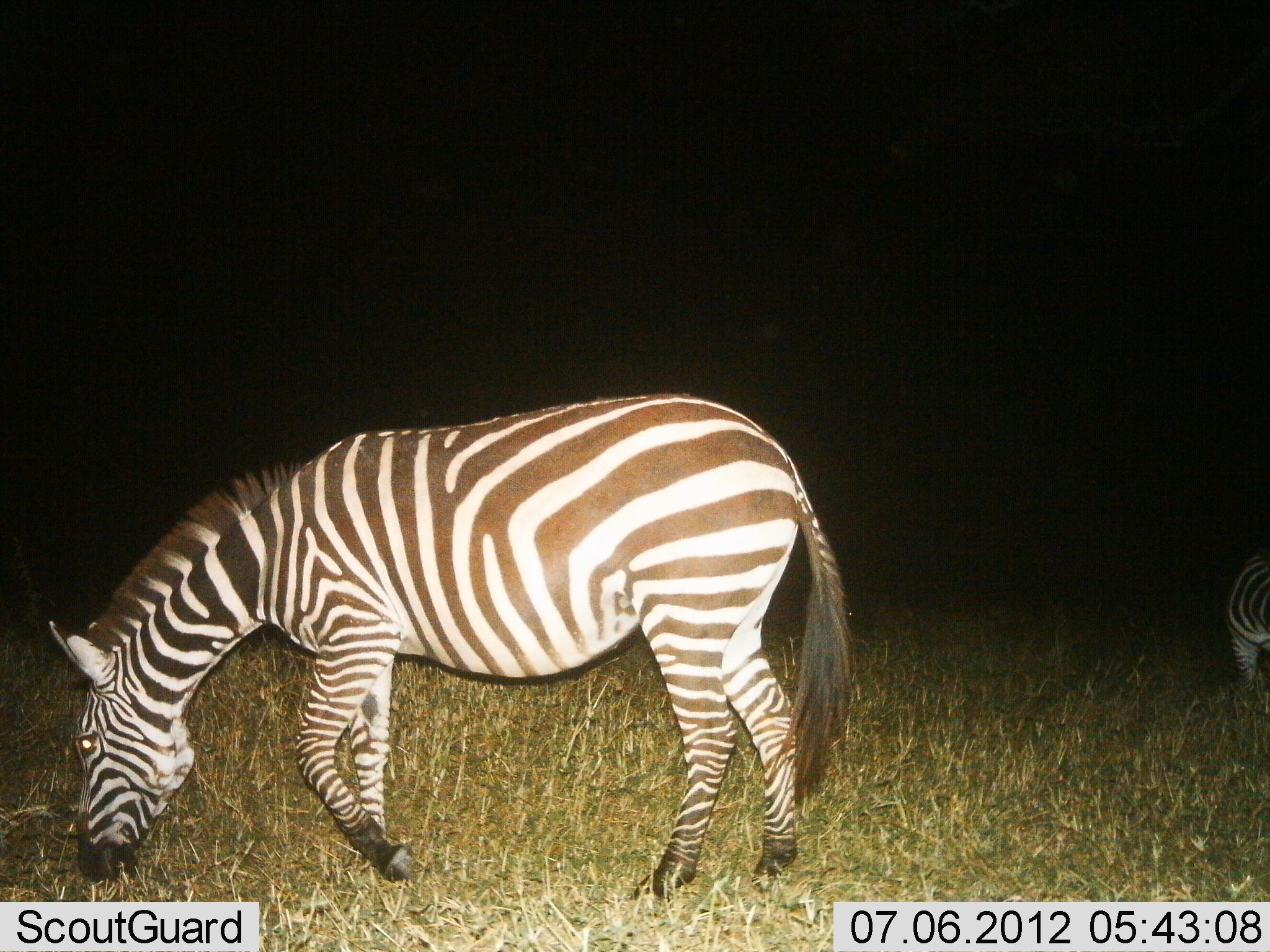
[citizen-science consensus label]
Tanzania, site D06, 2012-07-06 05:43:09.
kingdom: Animalia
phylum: Chordata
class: Mammalia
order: Perissodactyla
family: Equidae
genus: Equus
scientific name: Equus quagga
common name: plains zebra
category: zebra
Zebra (plains zebra) (Equus quagga), count 2. Behavior (volunteer vote fractions): standing 20%, resting 0%, moving 0%, interacting 0%. Young present (vote fraction): 0%. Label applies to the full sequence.